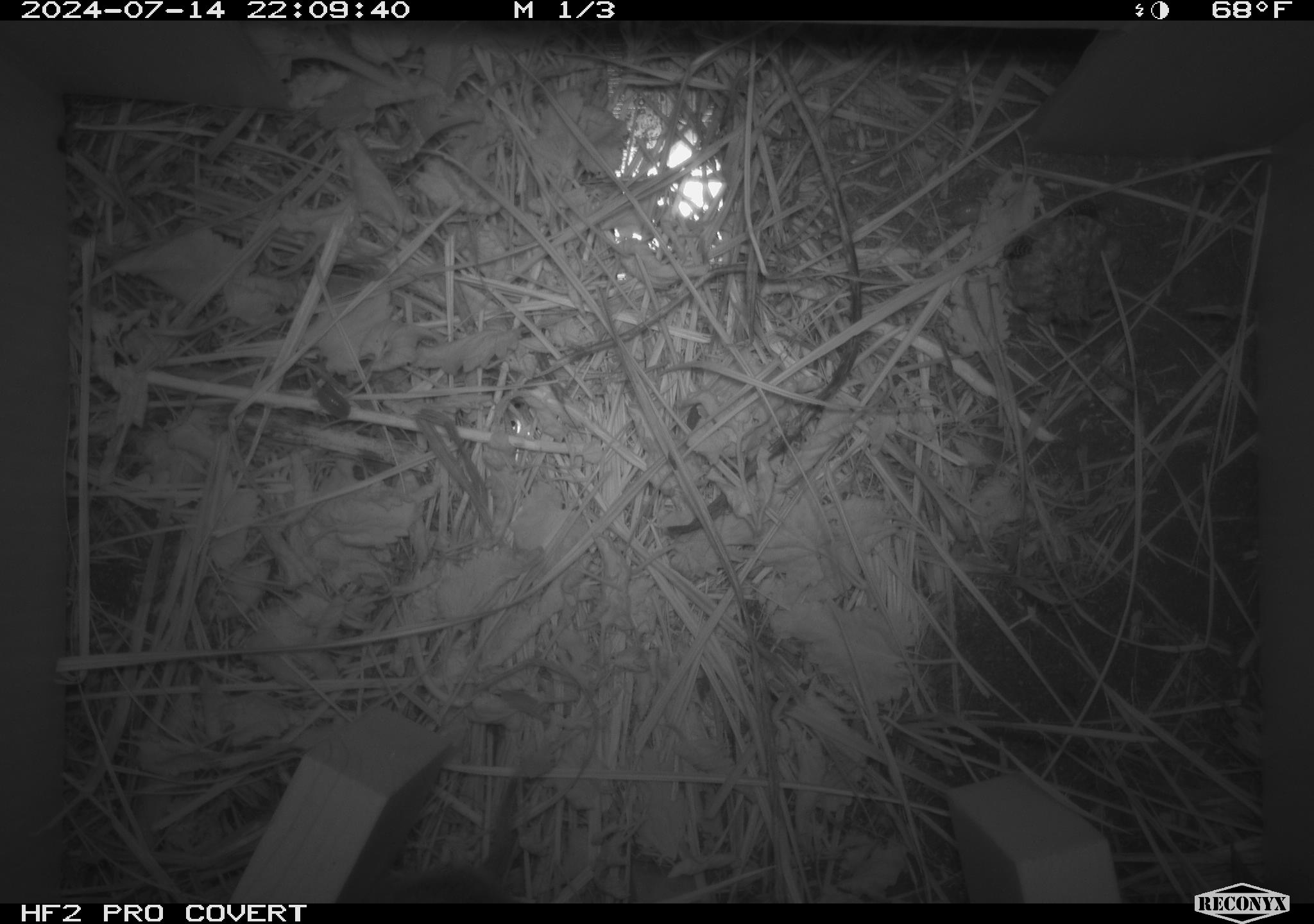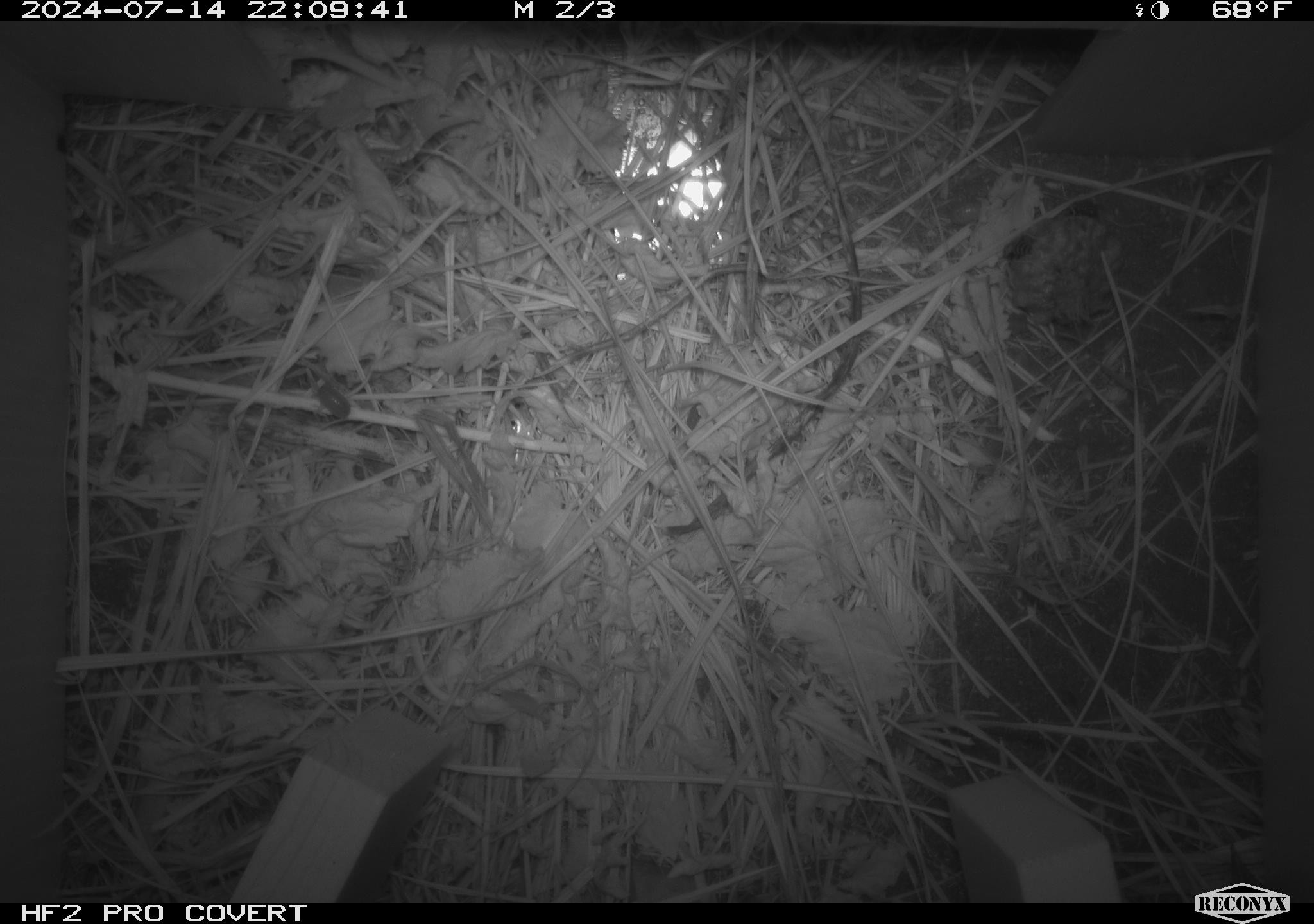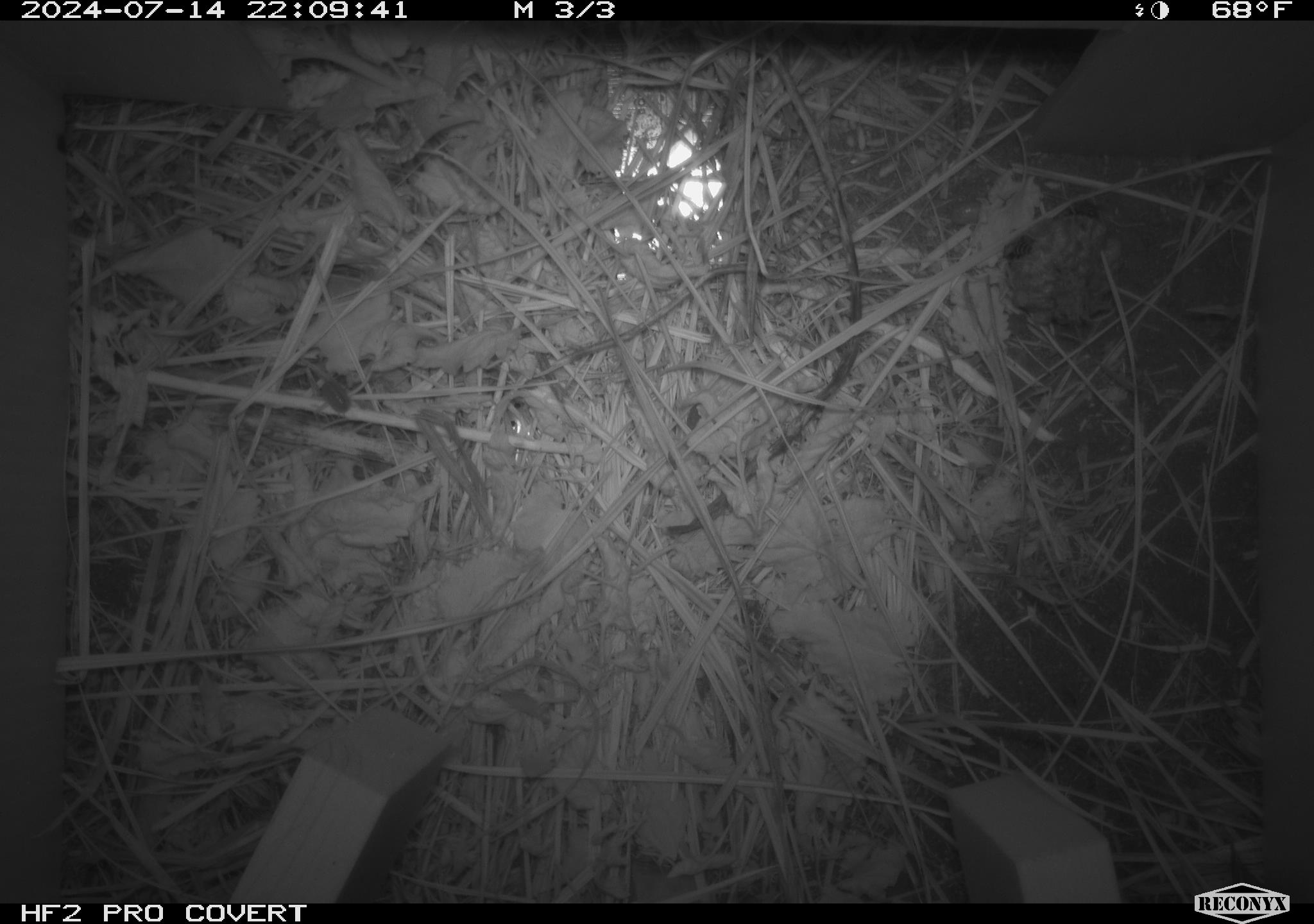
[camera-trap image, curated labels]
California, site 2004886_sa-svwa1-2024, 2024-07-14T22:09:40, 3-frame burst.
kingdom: Animalia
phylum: Chordata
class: Mammalia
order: Rodentia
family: Cricetidae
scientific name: Arvicolinae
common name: voles, lemmings, and muskrats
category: arvicolinae subfamily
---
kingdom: Animalia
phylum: Arthropoda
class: Insecta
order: Hymenoptera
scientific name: Hymenoptera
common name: ants, bees, wasps, and sawflies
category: hymenoptera order